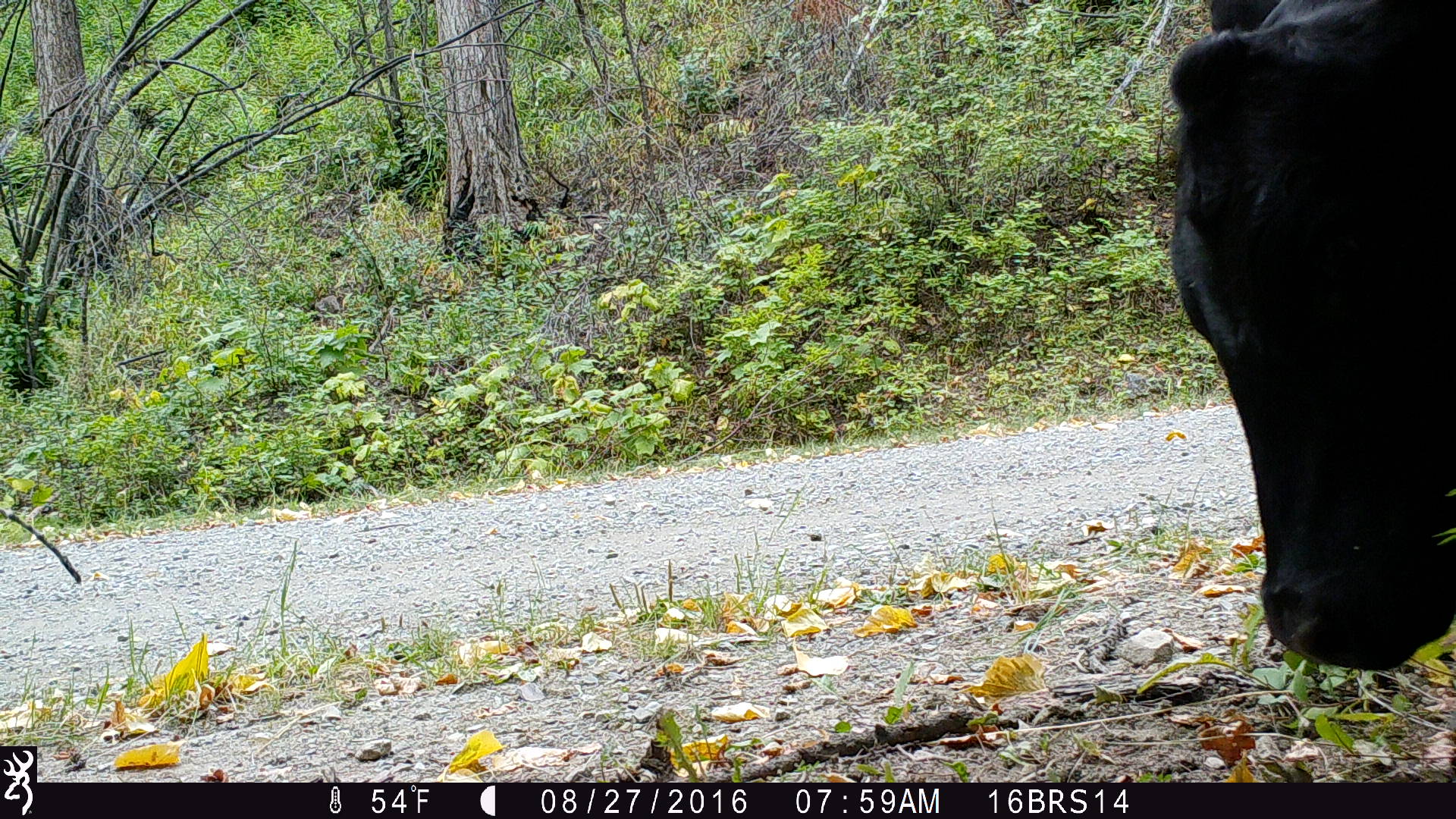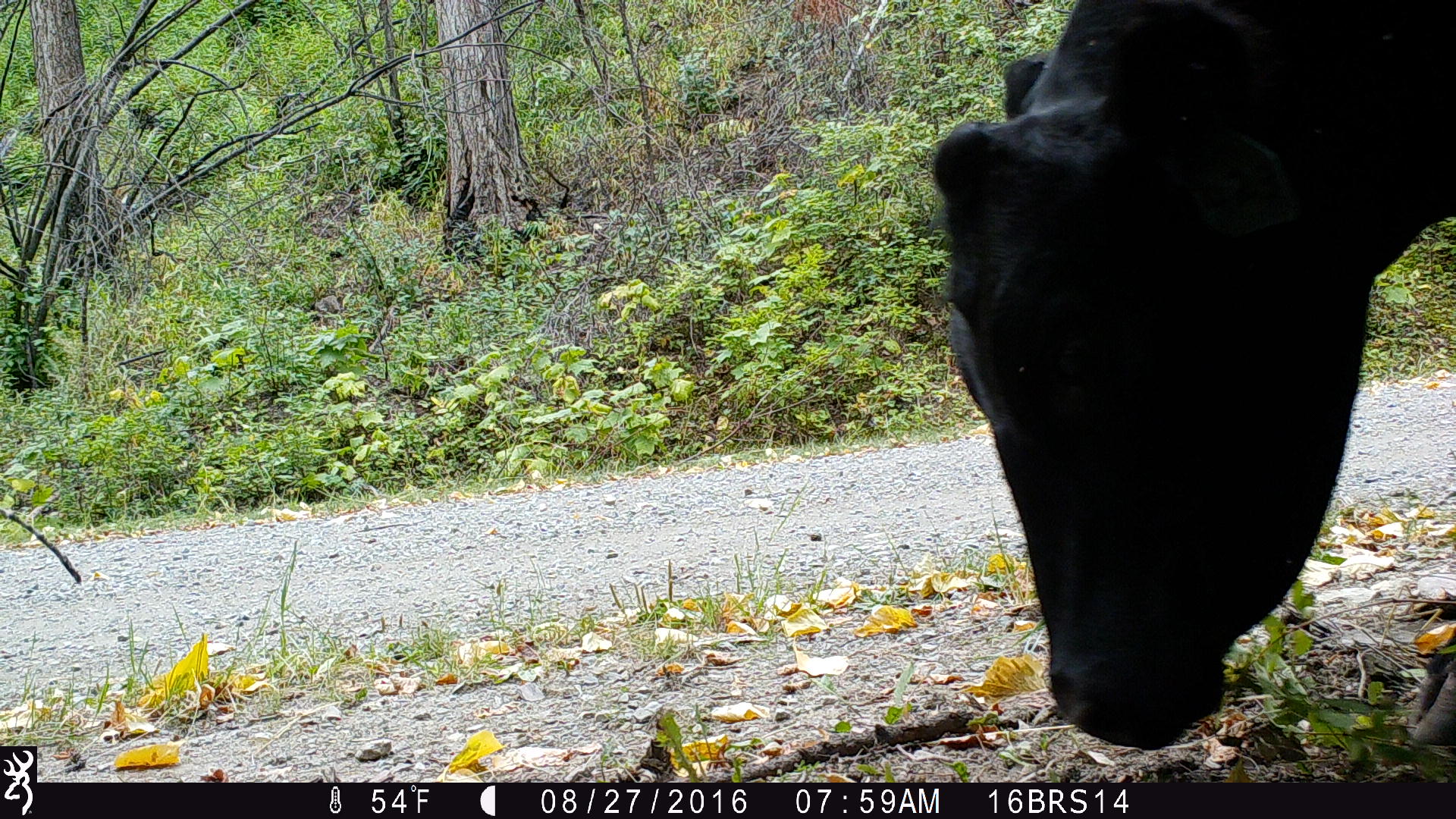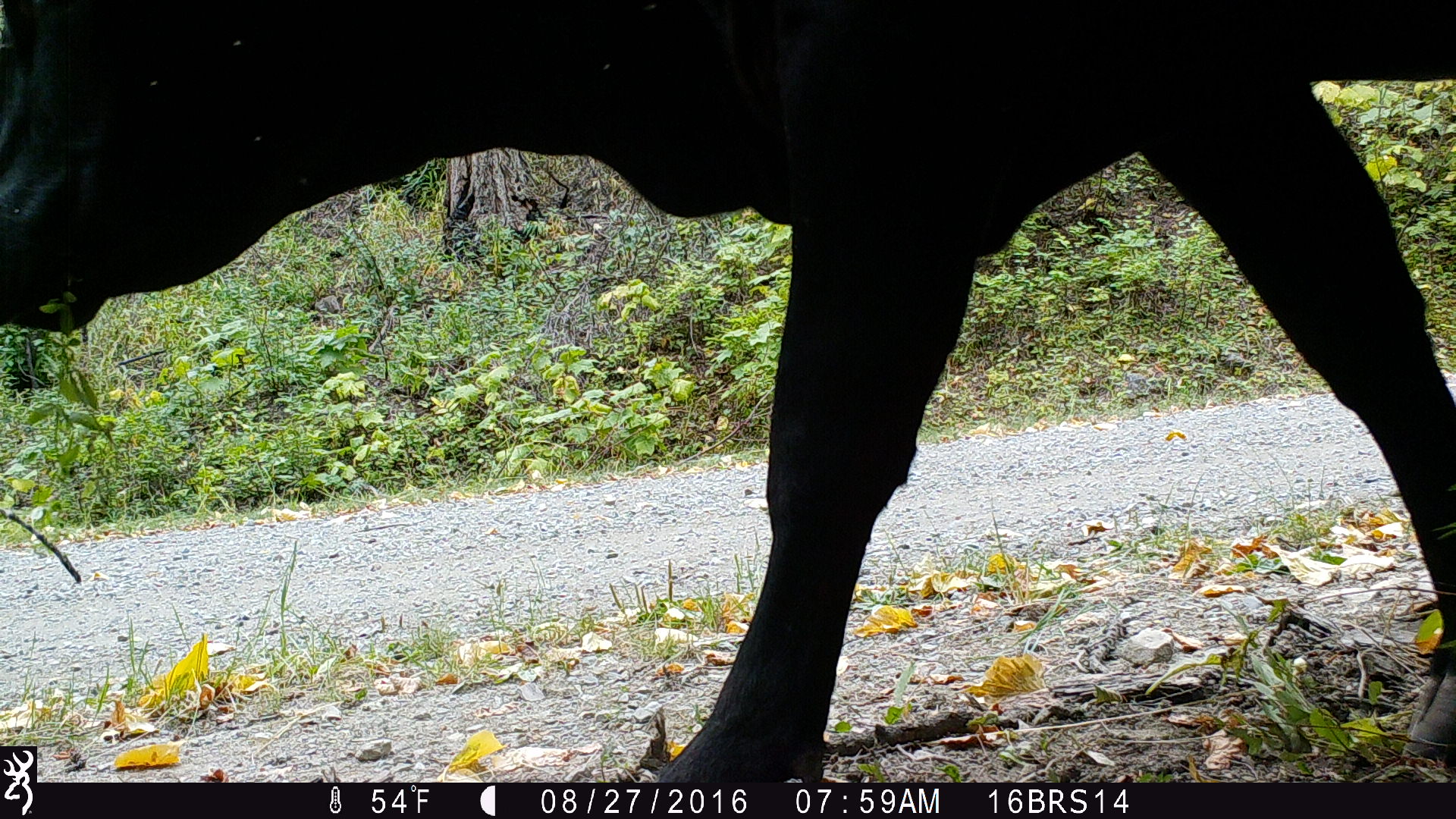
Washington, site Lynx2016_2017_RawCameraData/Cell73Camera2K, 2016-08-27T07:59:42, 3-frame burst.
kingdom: Animalia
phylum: Chordata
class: Mammalia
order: Artiodactyla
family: Bovidae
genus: Bos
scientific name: Bos taurus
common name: domestic cattle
Domestic cattle (Bos taurus). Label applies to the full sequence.